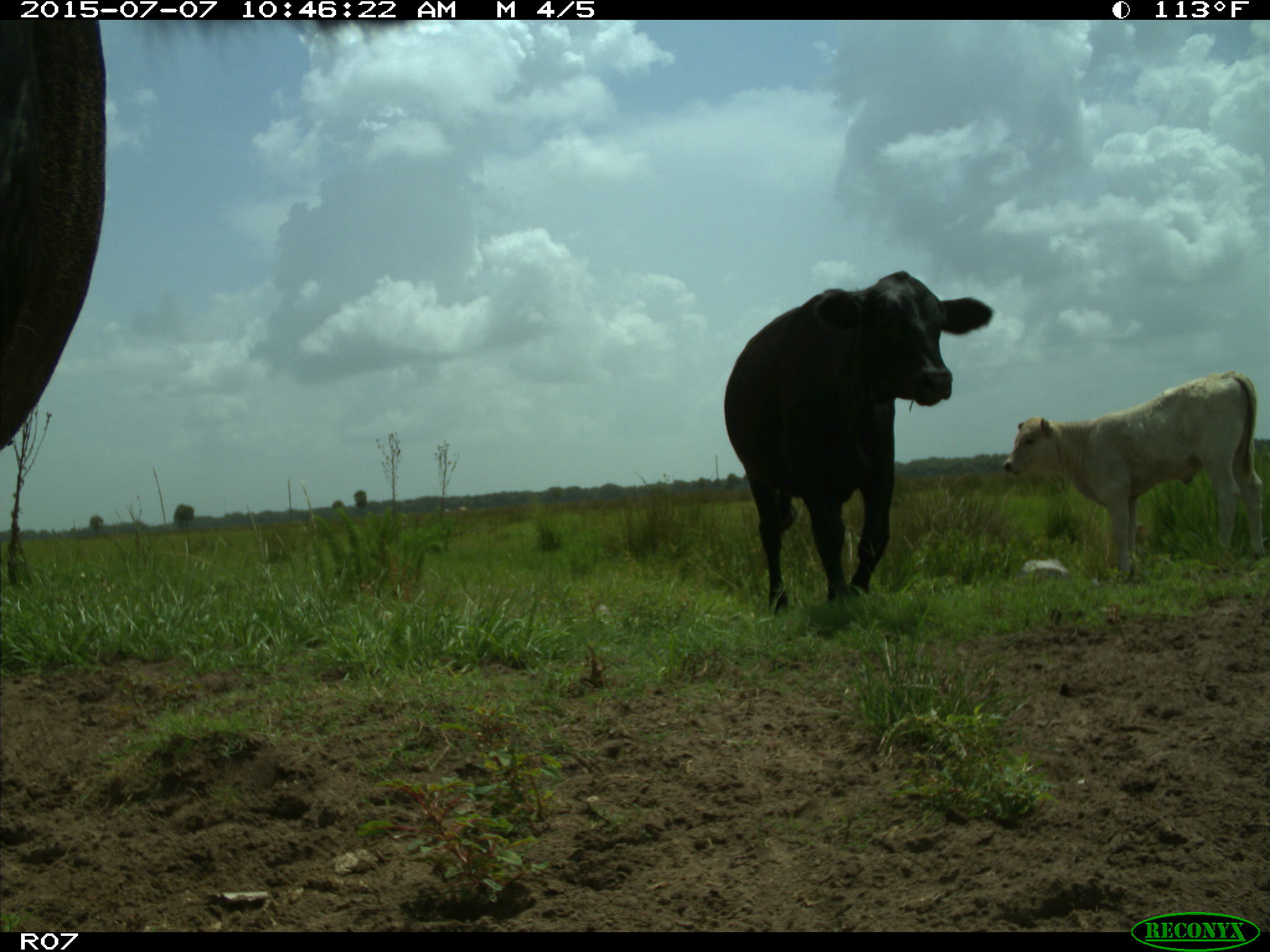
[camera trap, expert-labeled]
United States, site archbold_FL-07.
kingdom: Animalia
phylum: Chordata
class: Mammalia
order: Artiodactyla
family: Bovidae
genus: Bos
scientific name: Bos taurus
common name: domestic cow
Bos taurus (domestic cow).